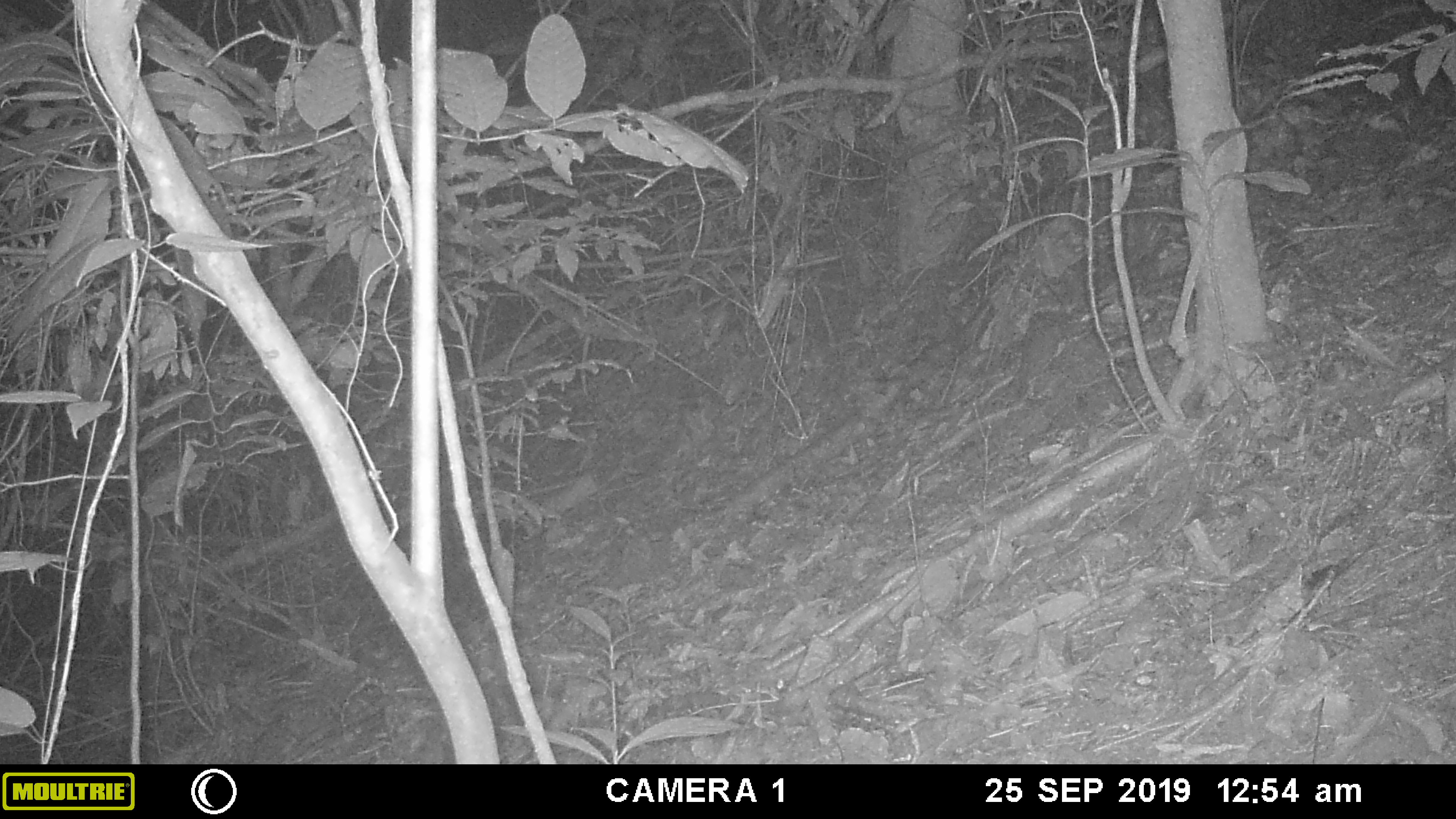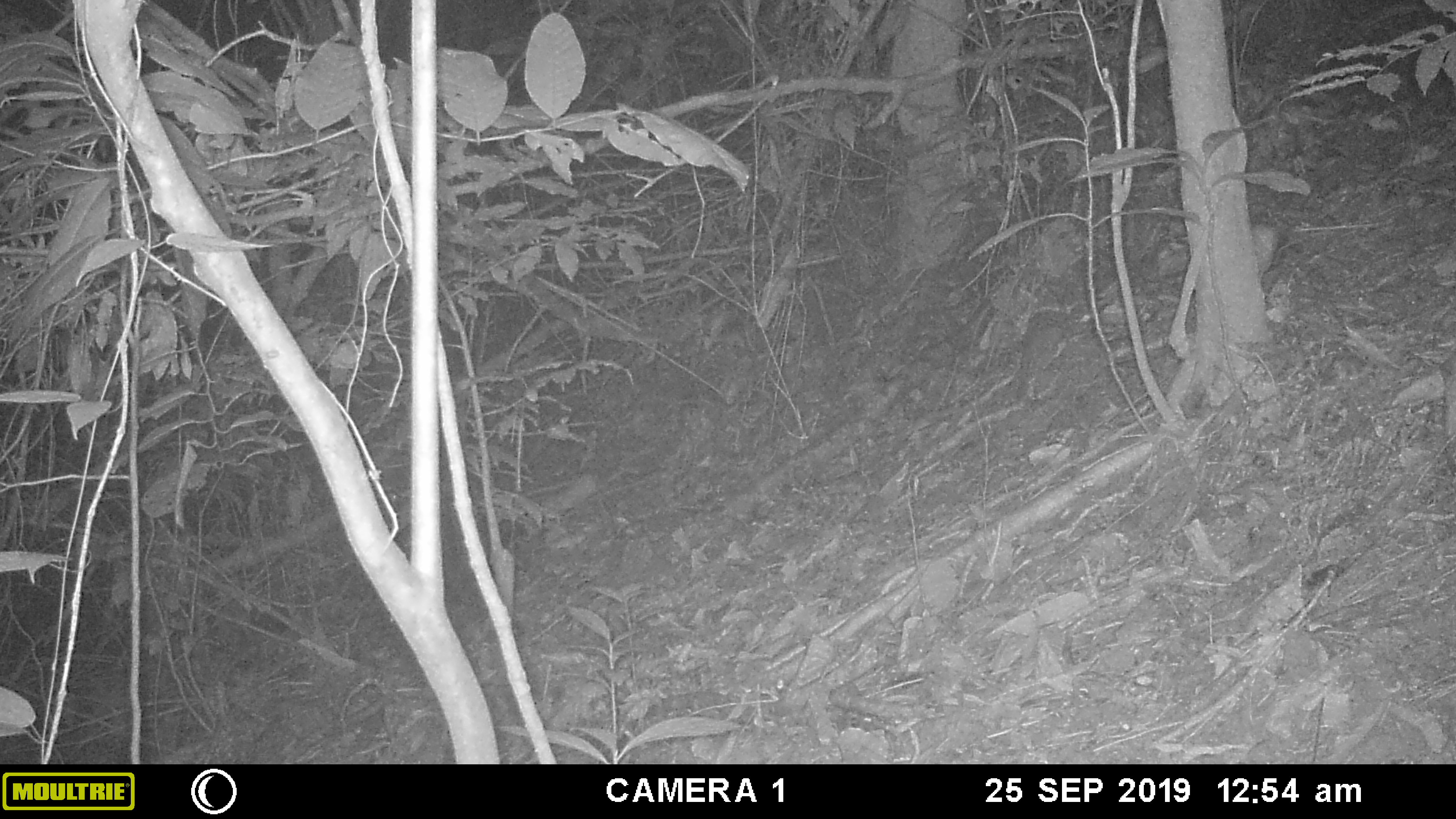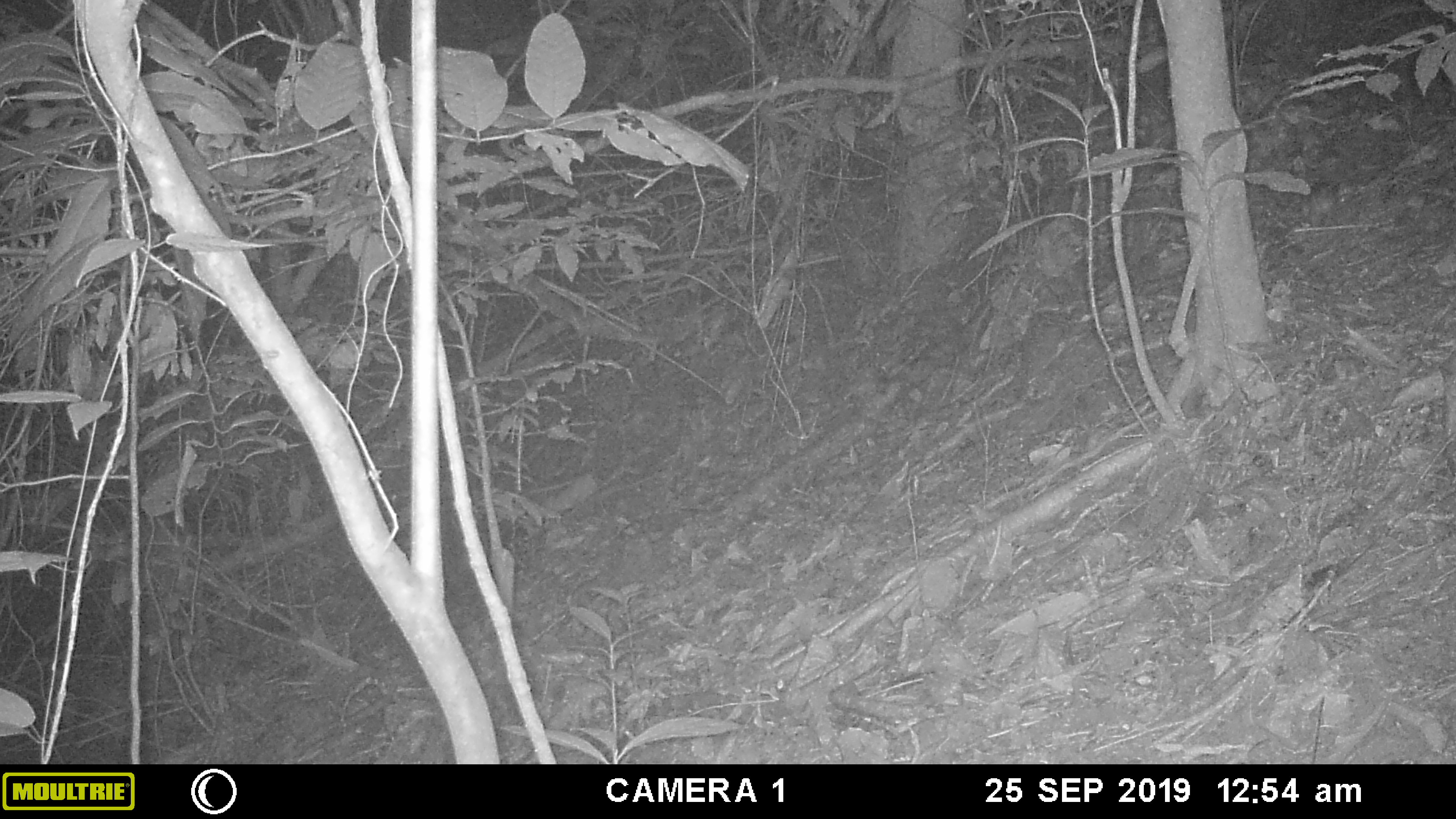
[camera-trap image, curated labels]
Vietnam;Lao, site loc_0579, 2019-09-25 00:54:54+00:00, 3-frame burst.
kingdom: Animalia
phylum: Chordata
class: Mammalia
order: Rodentia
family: Muridae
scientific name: Muridae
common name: old-world mice and rats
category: unidentified murid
Unidentified murid (old-world mice and rats) (Muridae). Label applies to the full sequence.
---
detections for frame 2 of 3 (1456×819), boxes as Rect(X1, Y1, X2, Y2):
unidentified murid: Rect(1251, 220, 1276, 274)